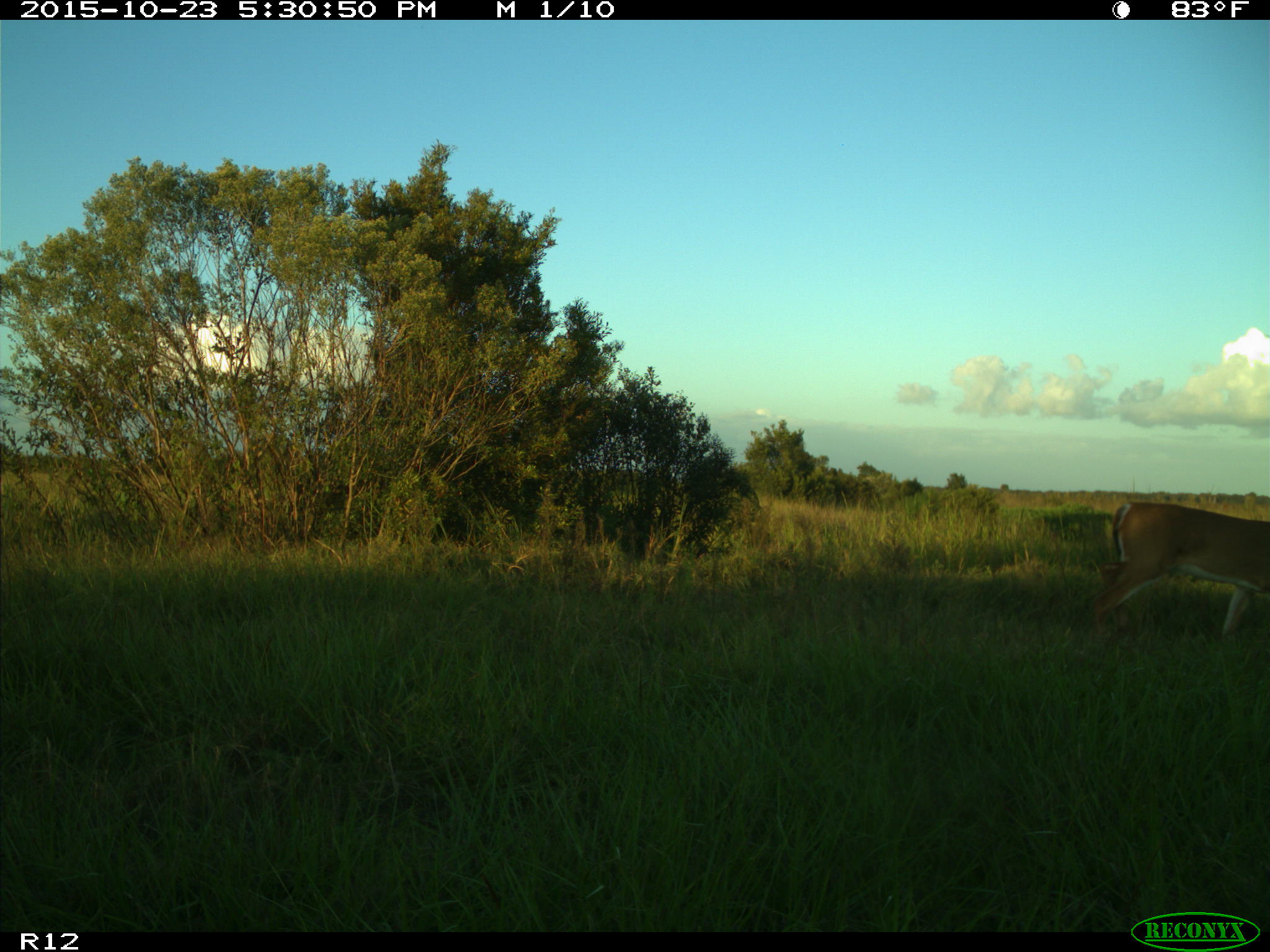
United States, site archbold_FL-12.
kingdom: Animalia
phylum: Chordata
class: Mammalia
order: Artiodactyla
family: Cervidae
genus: Odocoileus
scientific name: Odocoileus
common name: deer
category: unidentified deer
Unidentified deer (deer) (Odocoileus).